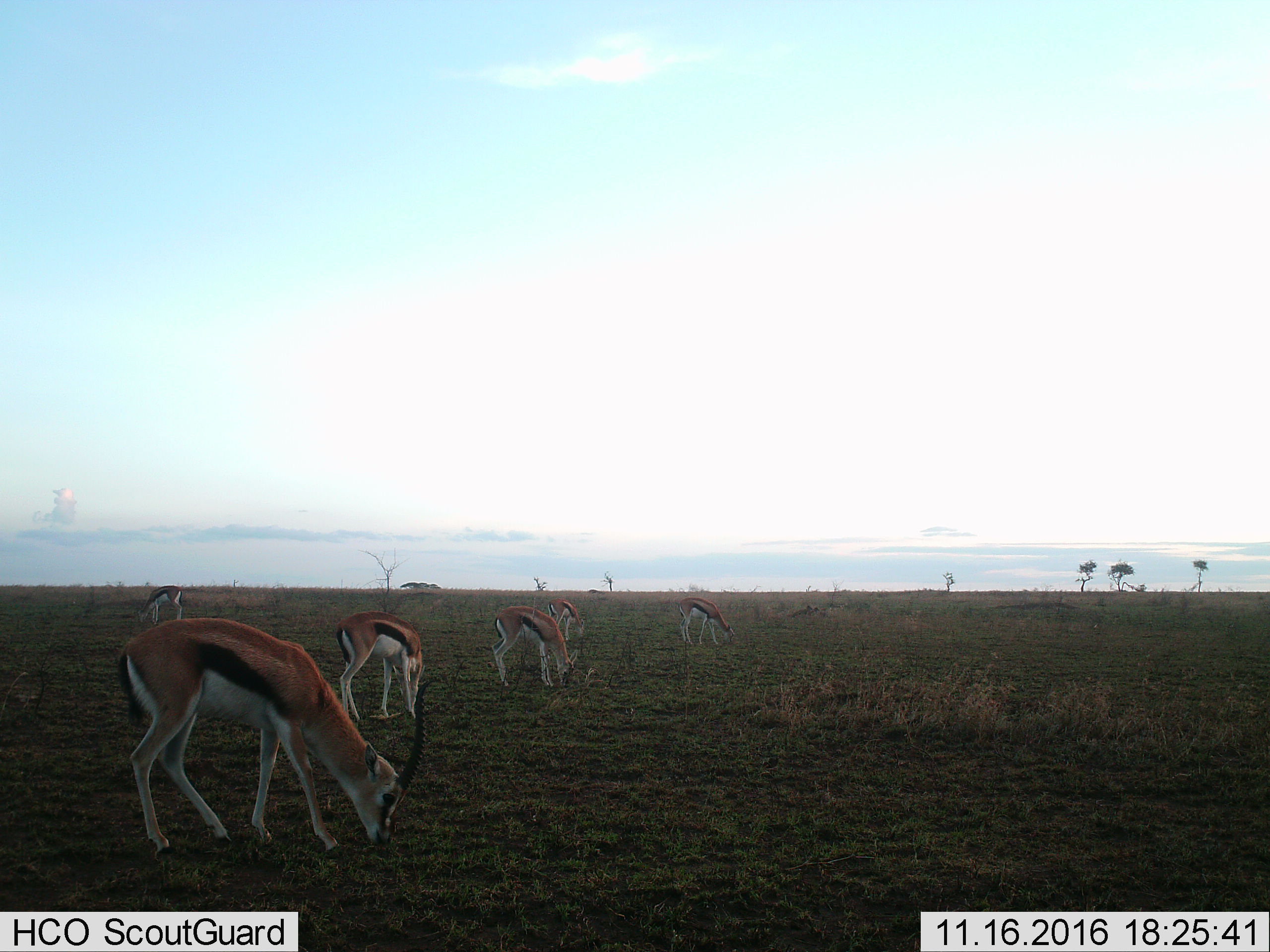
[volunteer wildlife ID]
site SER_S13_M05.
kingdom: Animalia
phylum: Chordata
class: Mammalia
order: Artiodactyla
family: Bovidae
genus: Eudorcas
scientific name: Eudorcas thomsonii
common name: thomson's gazelle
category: gazellethomsons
Gazellethomsons (thomson's gazelle) (Eudorcas thomsonii), count 6. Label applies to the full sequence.